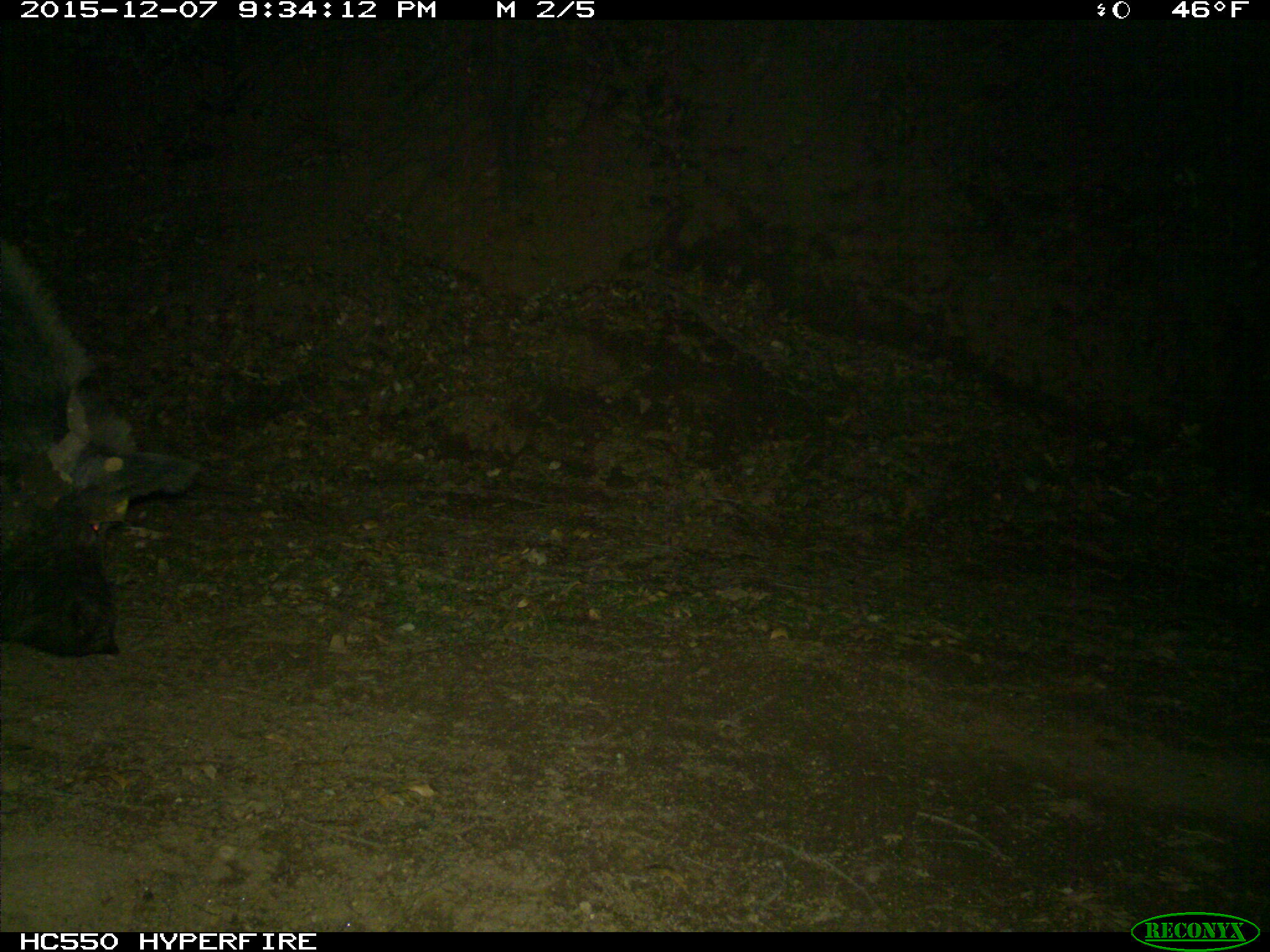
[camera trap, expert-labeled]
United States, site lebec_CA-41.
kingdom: Animalia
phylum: Chordata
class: Mammalia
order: Artiodactyla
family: Suidae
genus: Sus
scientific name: Sus scrofa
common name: wild boar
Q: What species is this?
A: Sus scrofa (wild boar).